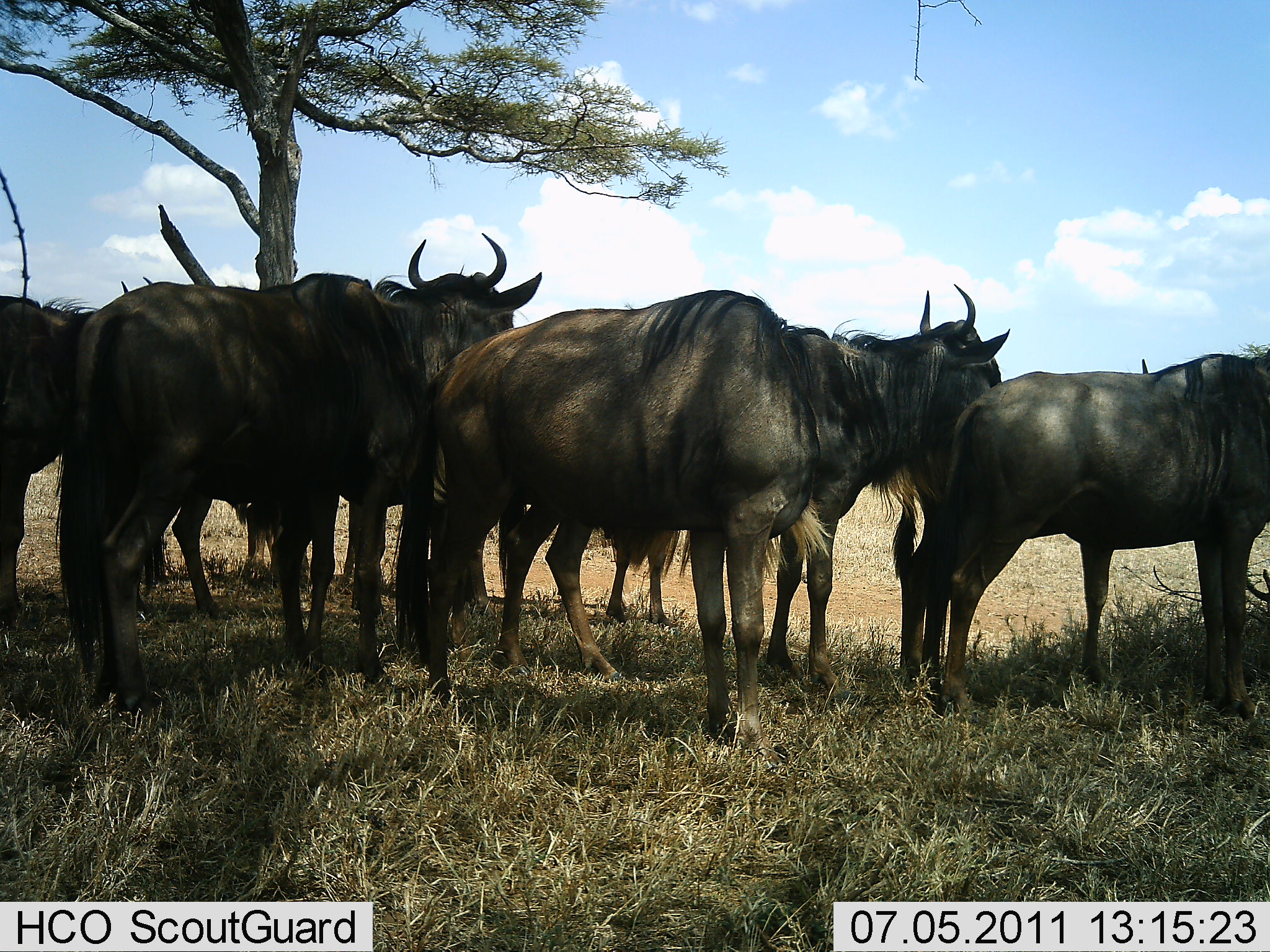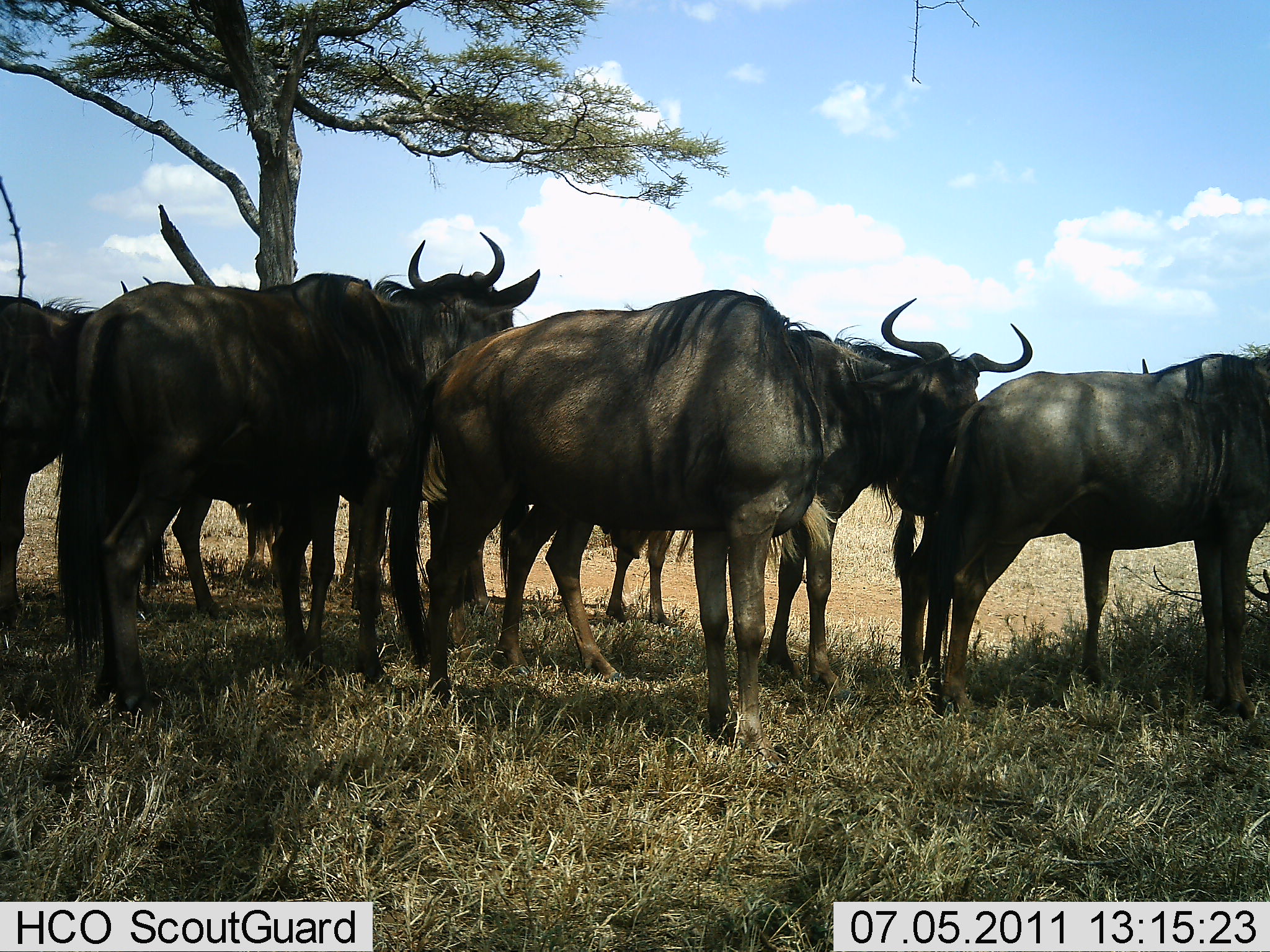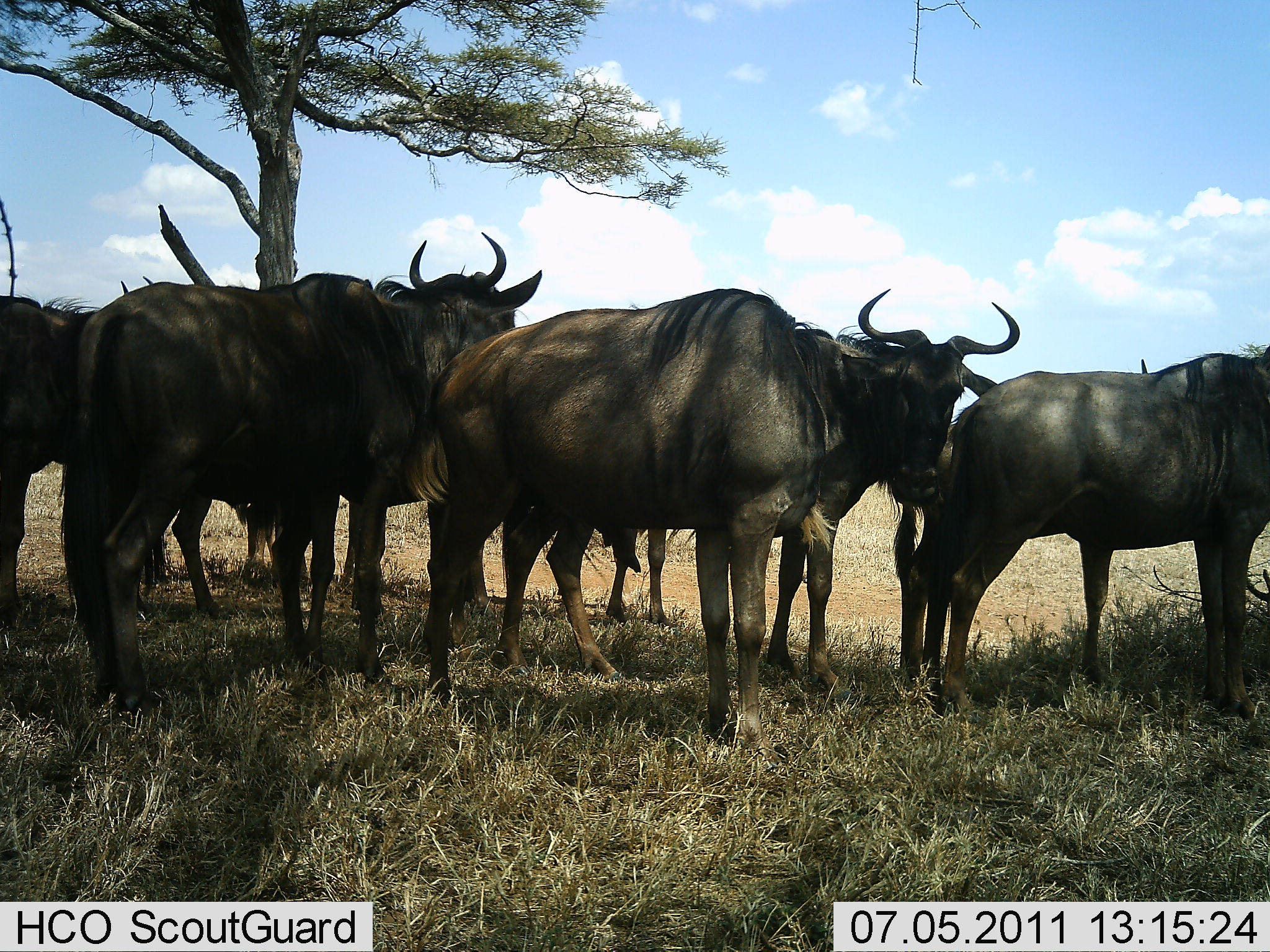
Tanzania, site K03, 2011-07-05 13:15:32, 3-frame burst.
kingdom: Animalia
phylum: Chordata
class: Mammalia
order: Artiodactyla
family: Bovidae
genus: Connochaetes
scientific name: Connochaetes taurinus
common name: blue wildebeest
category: wildebeest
Wildebeest (blue wildebeest) (Connochaetes taurinus), count 6. Behavior (volunteer vote fractions): standing 82%, resting 18%, moving 0%, interacting 9%. Young present (vote fraction): 9%. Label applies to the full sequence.